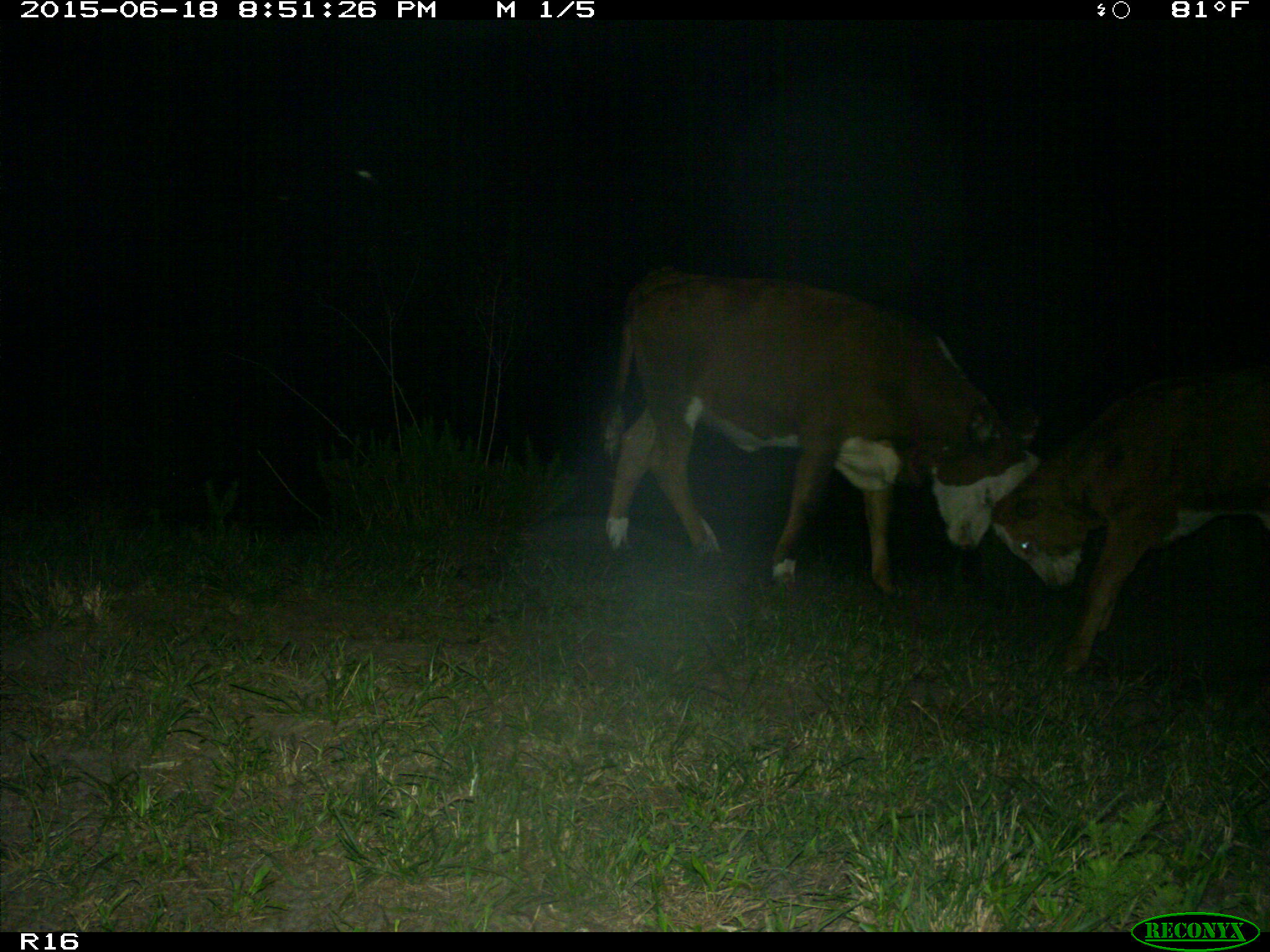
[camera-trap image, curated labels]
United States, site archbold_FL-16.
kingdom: Animalia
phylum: Chordata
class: Mammalia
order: Artiodactyla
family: Bovidae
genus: Bos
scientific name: Bos taurus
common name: domestic cow